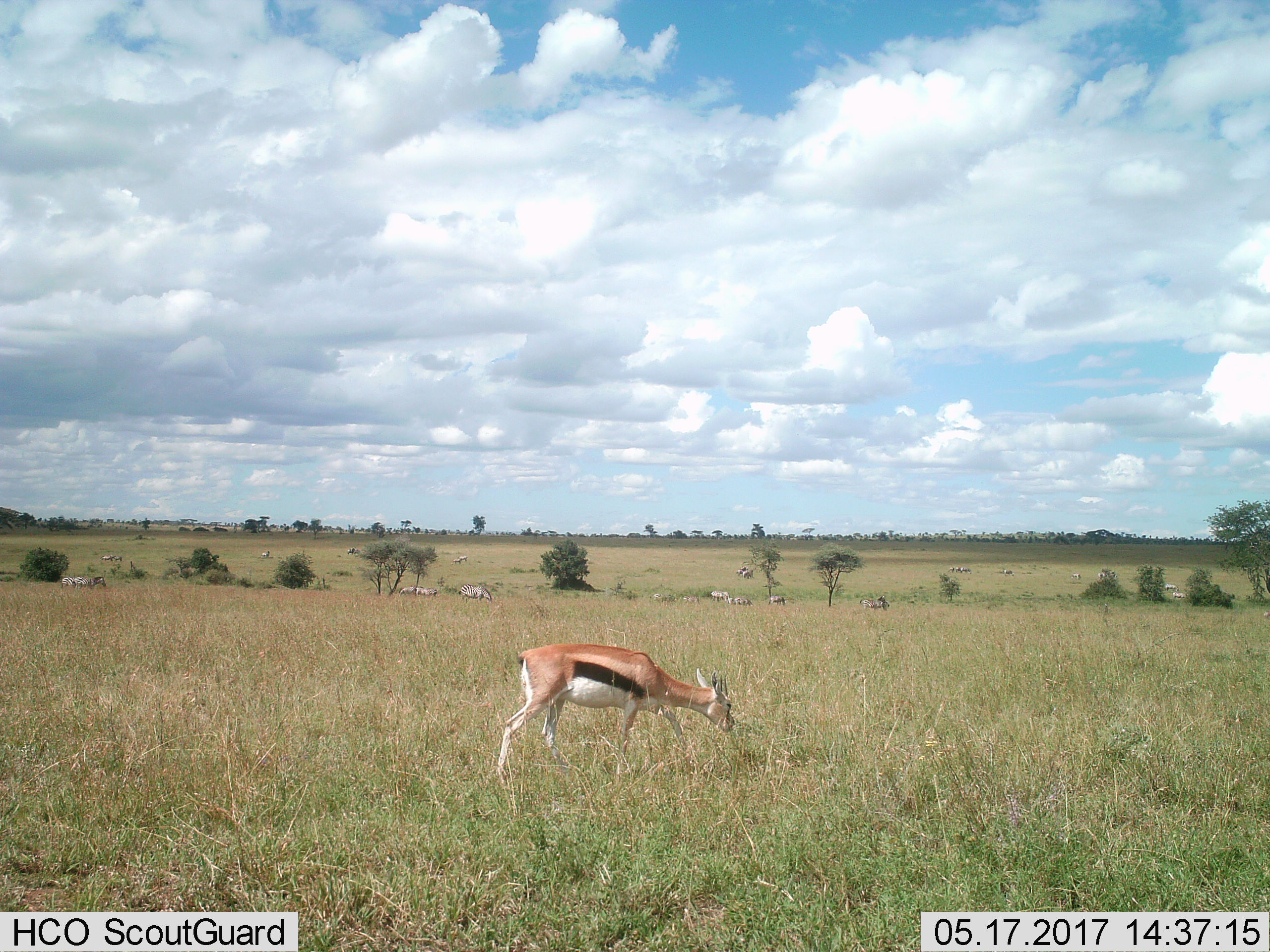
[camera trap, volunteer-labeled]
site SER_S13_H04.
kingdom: Animalia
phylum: Chordata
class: Mammalia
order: Artiodactyla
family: Bovidae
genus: Eudorcas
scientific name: Eudorcas thomsonii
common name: thomson's gazelle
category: gazellethomsons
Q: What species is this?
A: Gazellethomsons (thomson's gazelle) (Eudorcas thomsonii).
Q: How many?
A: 1.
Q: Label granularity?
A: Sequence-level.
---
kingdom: Animalia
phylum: Chordata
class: Mammalia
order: Perissodactyla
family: Equidae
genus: Equus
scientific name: Equus quagga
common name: plains zebra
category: zebraplains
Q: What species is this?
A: Zebraplains (plains zebra) (Equus quagga).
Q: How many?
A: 11-50.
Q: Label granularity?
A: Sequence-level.